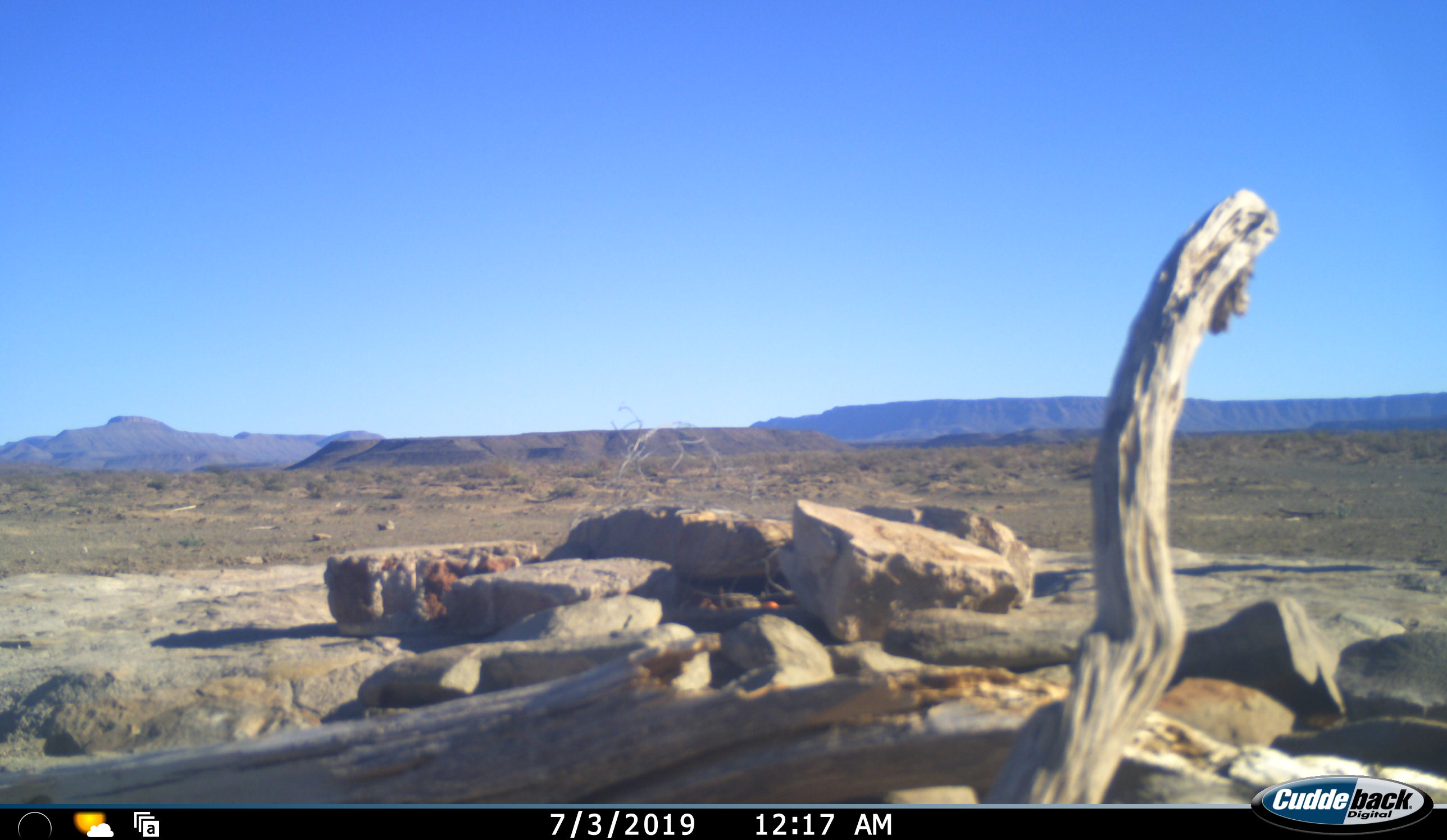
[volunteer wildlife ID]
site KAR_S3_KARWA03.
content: unidentified animal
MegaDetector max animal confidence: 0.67